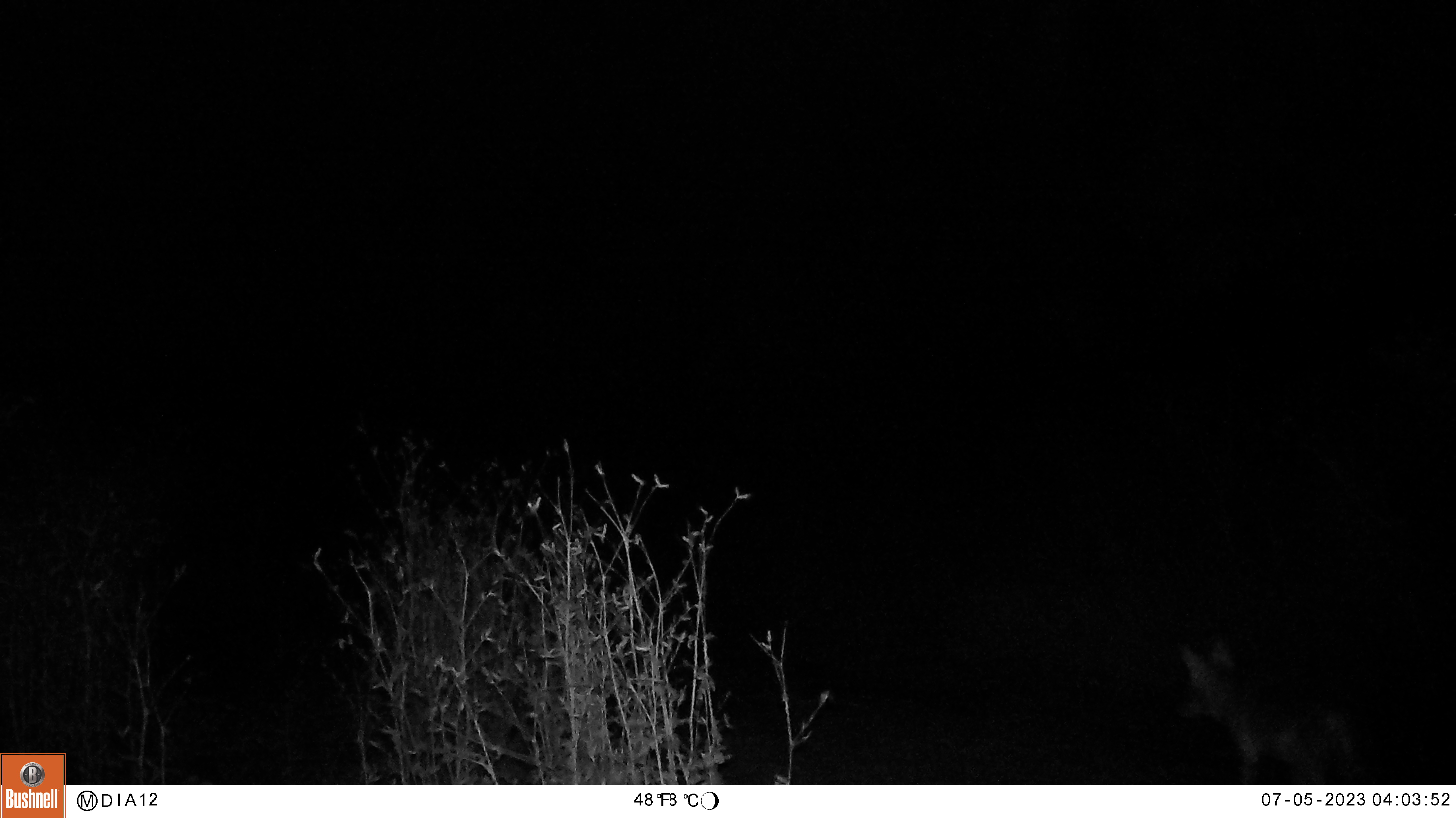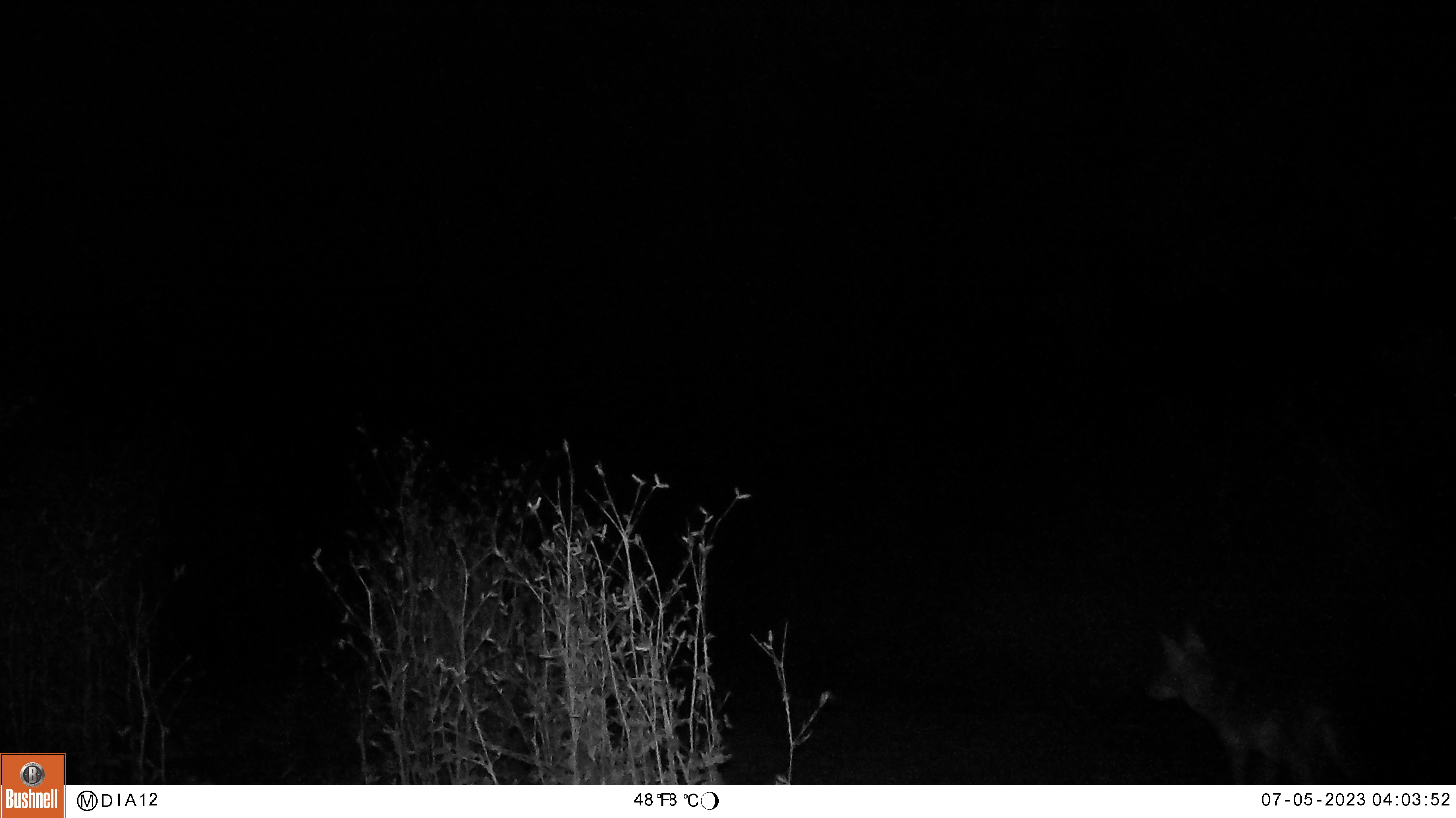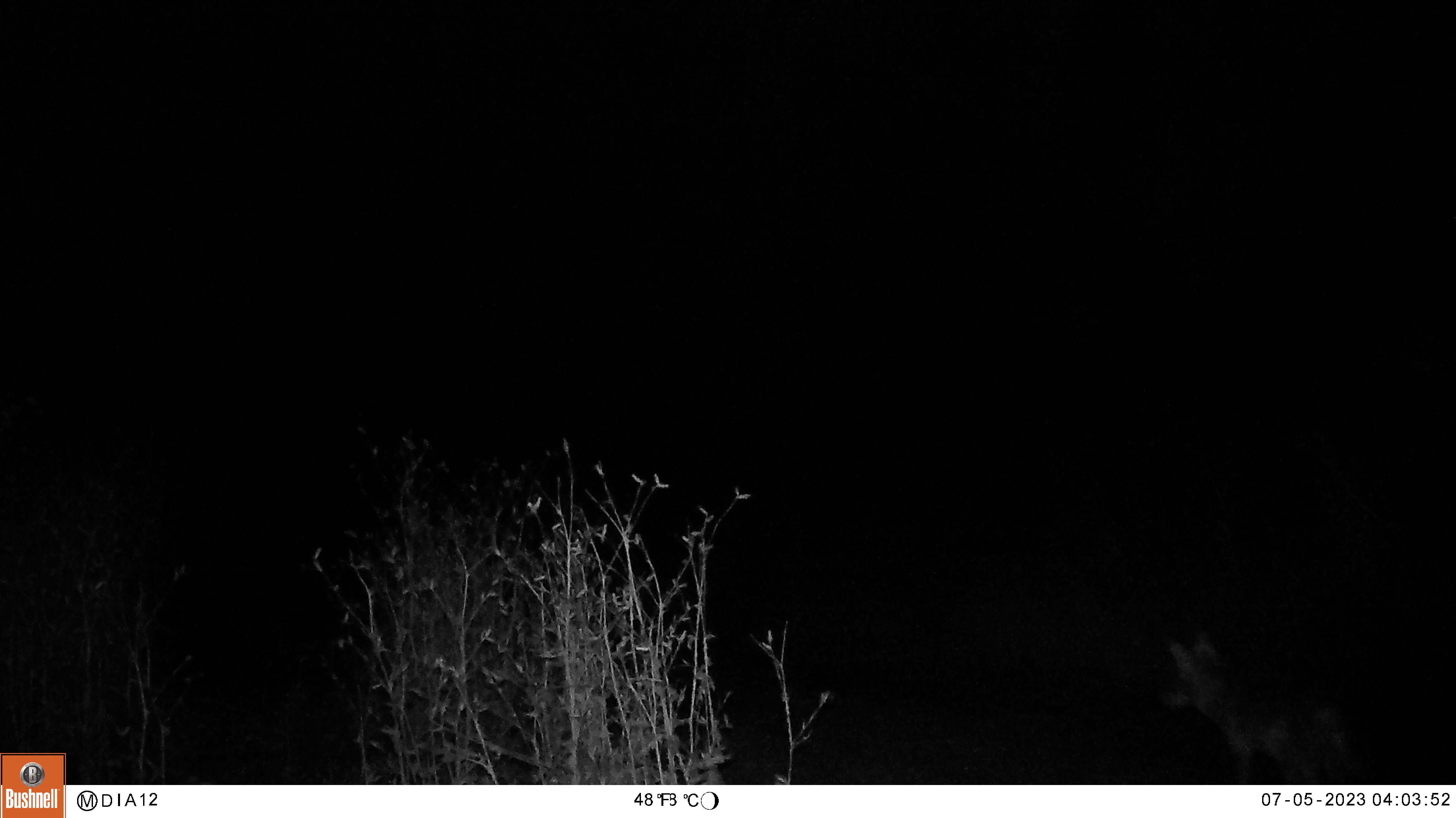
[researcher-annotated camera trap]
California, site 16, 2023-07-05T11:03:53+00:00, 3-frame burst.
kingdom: Animalia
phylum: Chordata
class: Mammalia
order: Carnivora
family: Canidae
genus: Canis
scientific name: Canis latrans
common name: coyote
Coyote (Canis latrans).